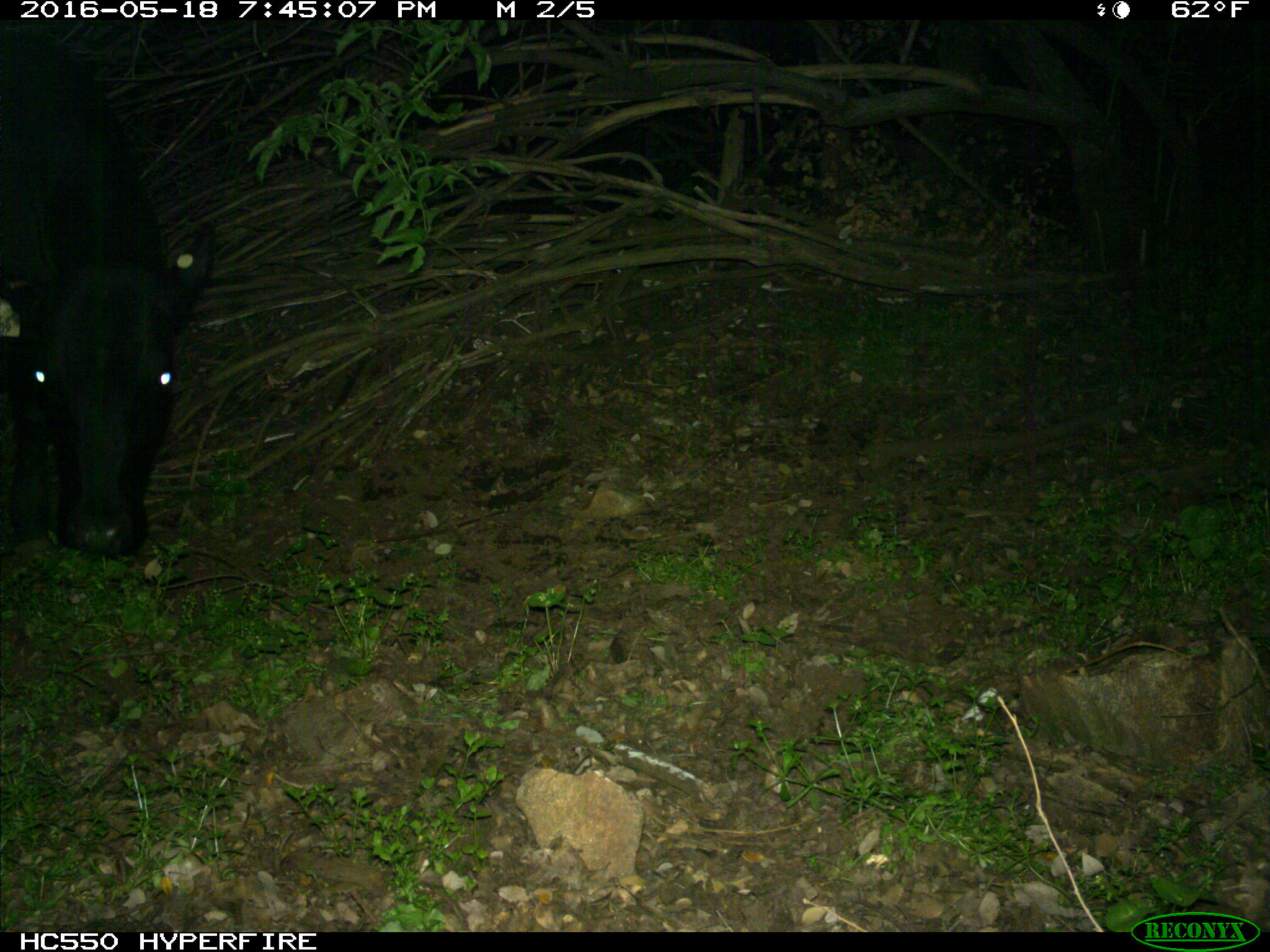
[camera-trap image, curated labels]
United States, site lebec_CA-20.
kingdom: Animalia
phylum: Chordata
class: Mammalia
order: Artiodactyla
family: Bovidae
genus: Bos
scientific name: Bos taurus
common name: domestic cow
Bos taurus (domestic cow).